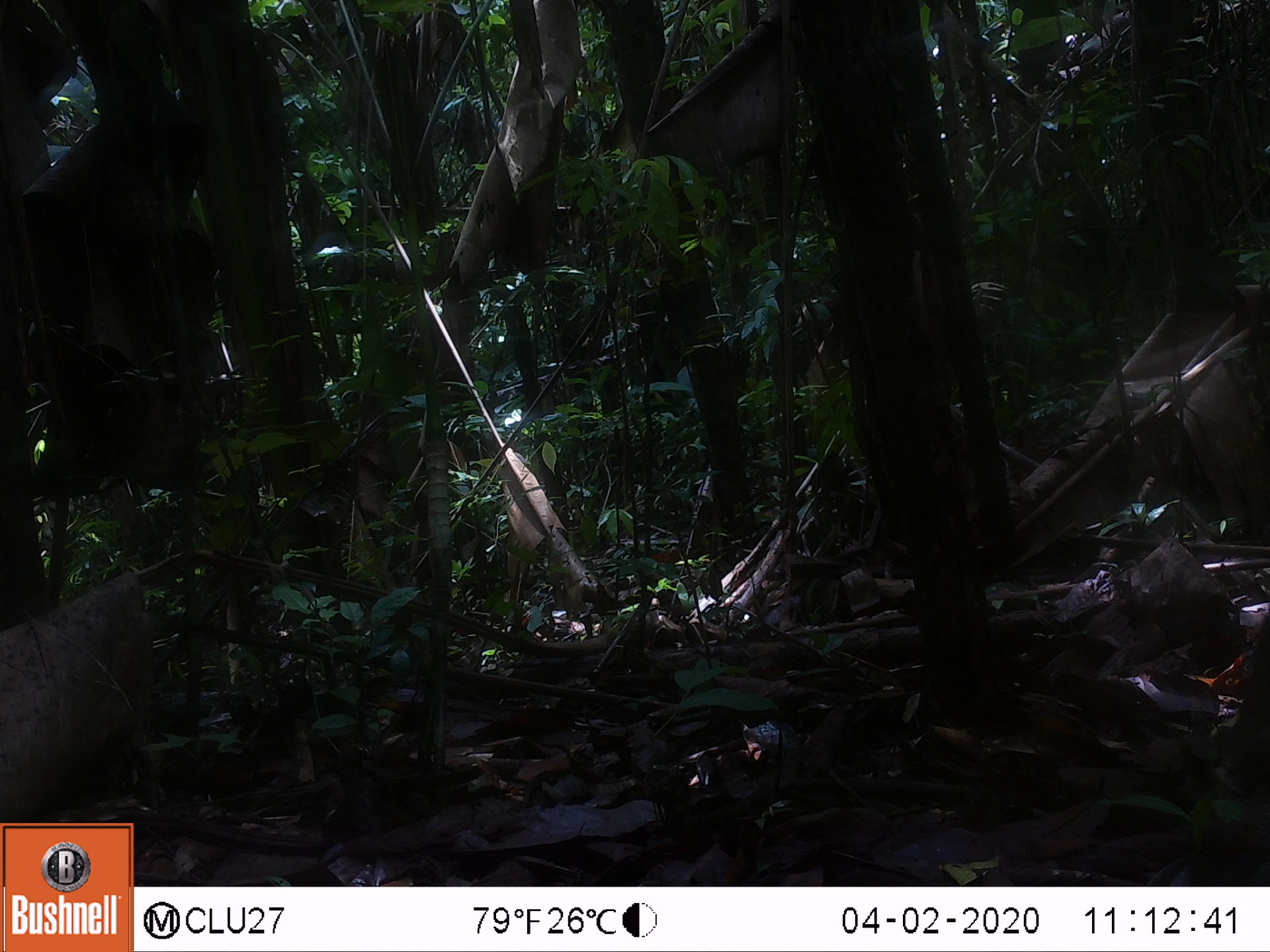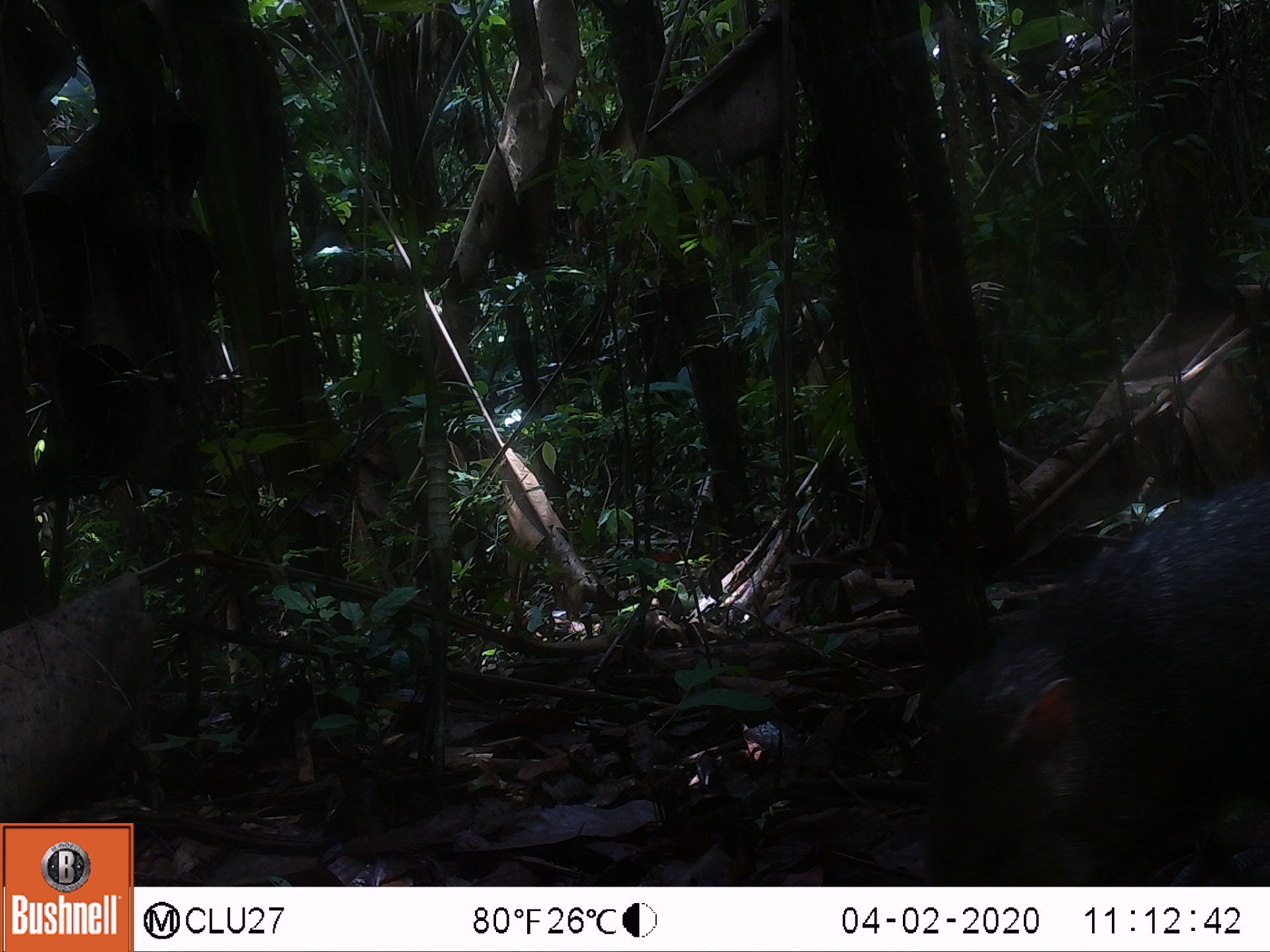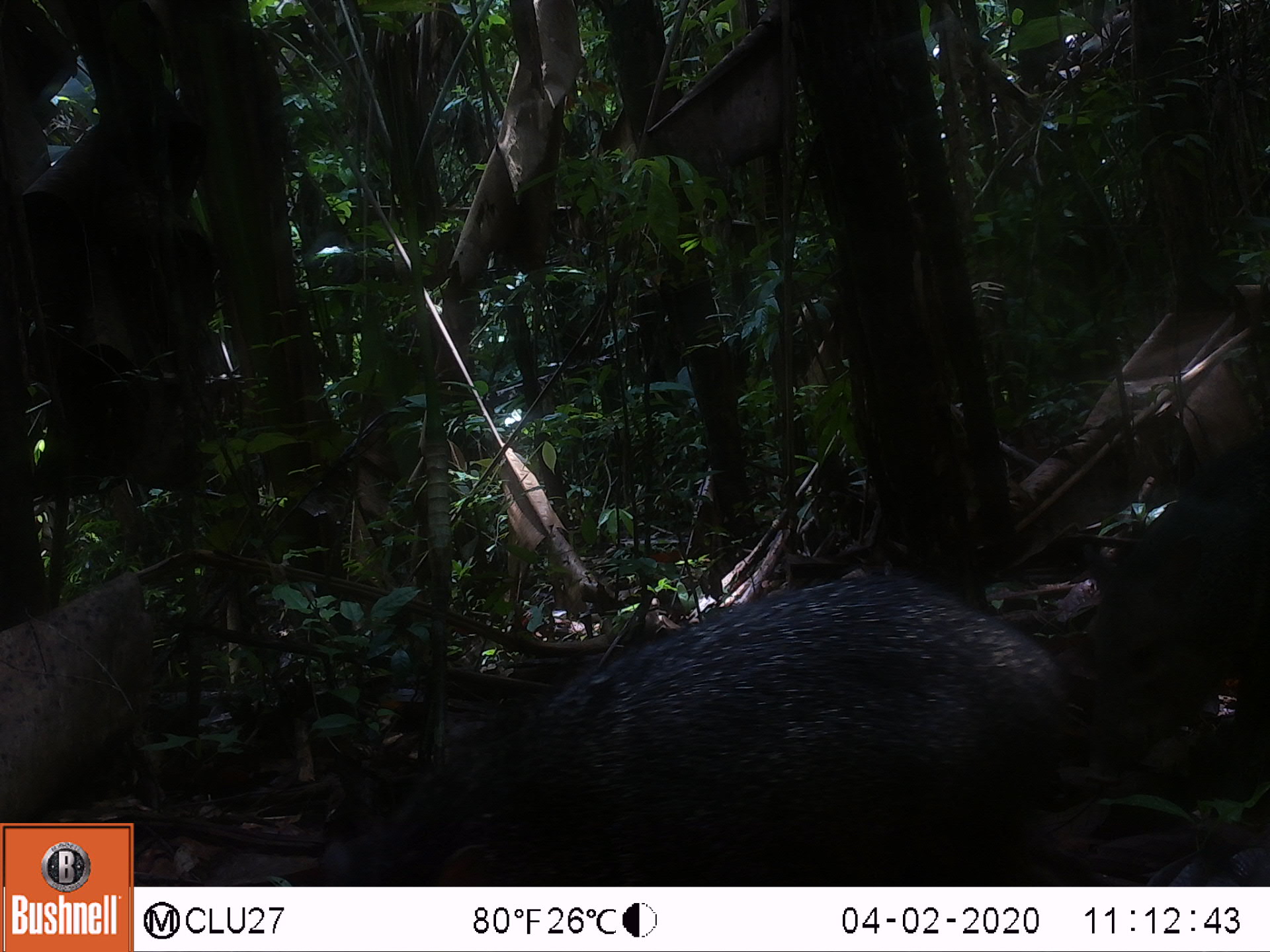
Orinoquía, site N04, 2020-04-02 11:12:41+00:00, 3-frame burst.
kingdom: Animalia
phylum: Chordata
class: Mammalia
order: Artiodactyla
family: Tayassuidae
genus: Pecari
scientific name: Pecari tajacu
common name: collared peccary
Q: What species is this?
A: Collared peccary (Pecari tajacu).